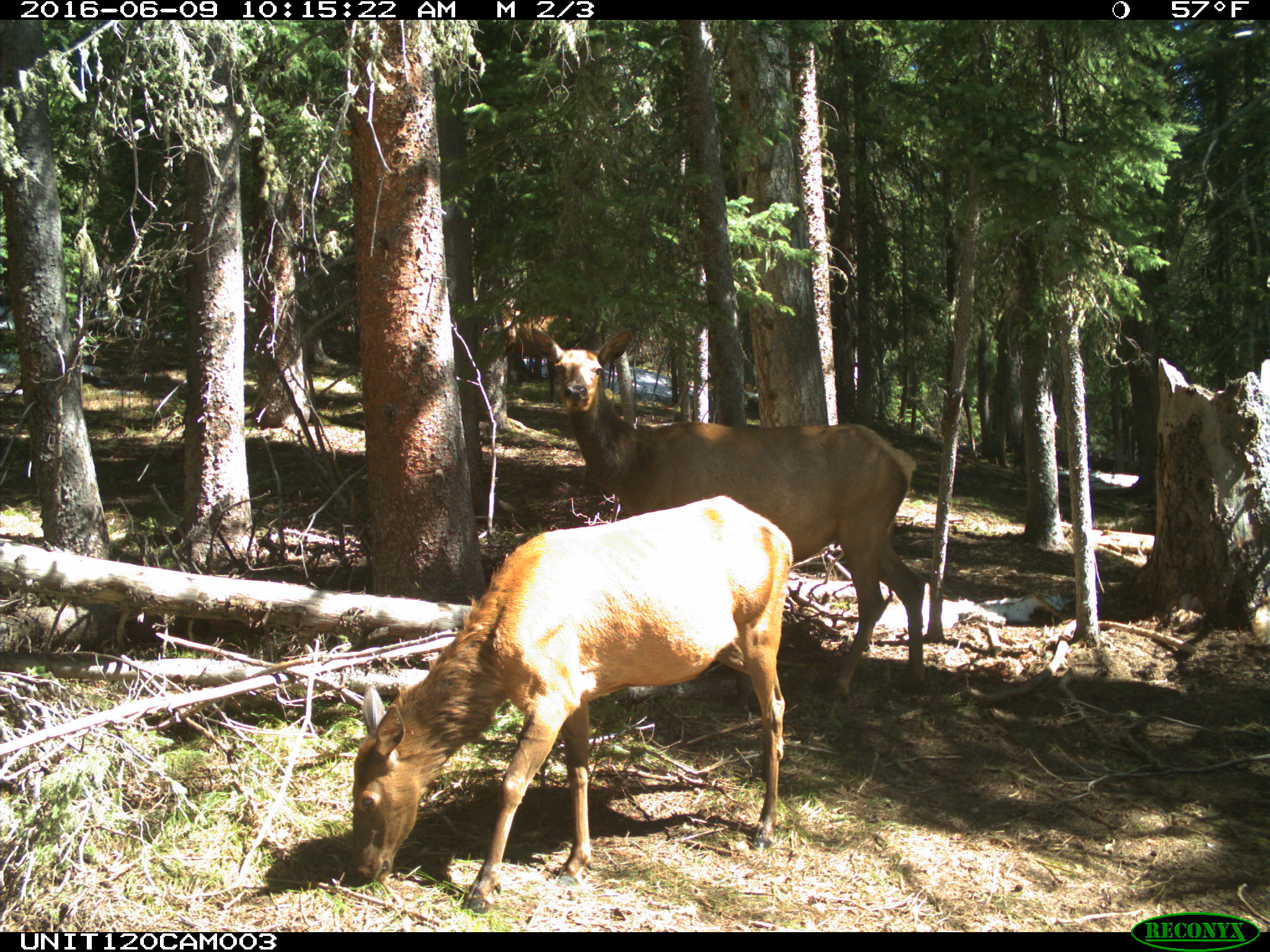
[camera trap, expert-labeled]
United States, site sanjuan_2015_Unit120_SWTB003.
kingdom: Animalia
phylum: Chordata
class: Mammalia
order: Artiodactyla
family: Cervidae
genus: Cervus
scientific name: Cervus elaphus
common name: red deer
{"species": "Cervus elaphus (red deer)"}